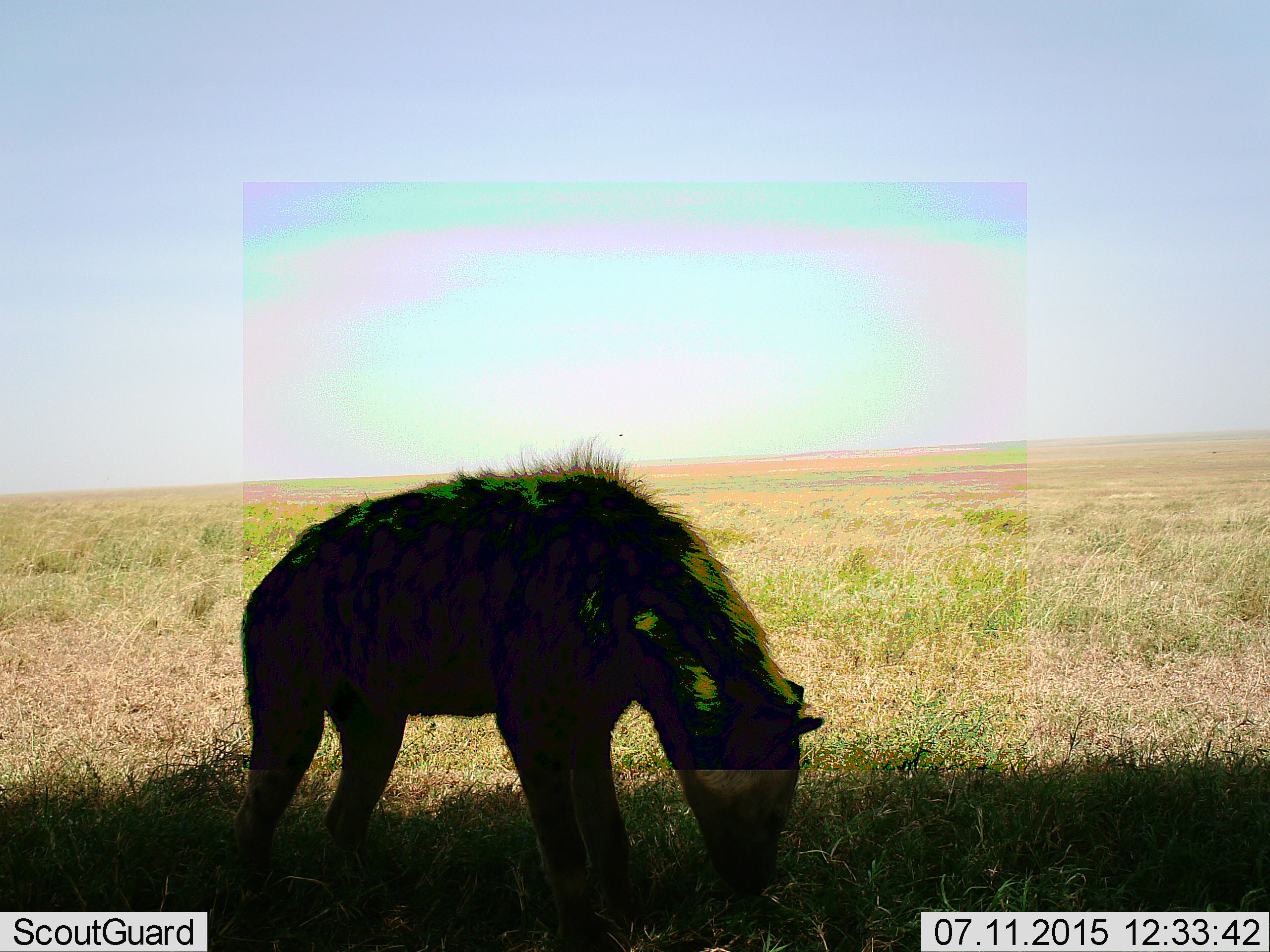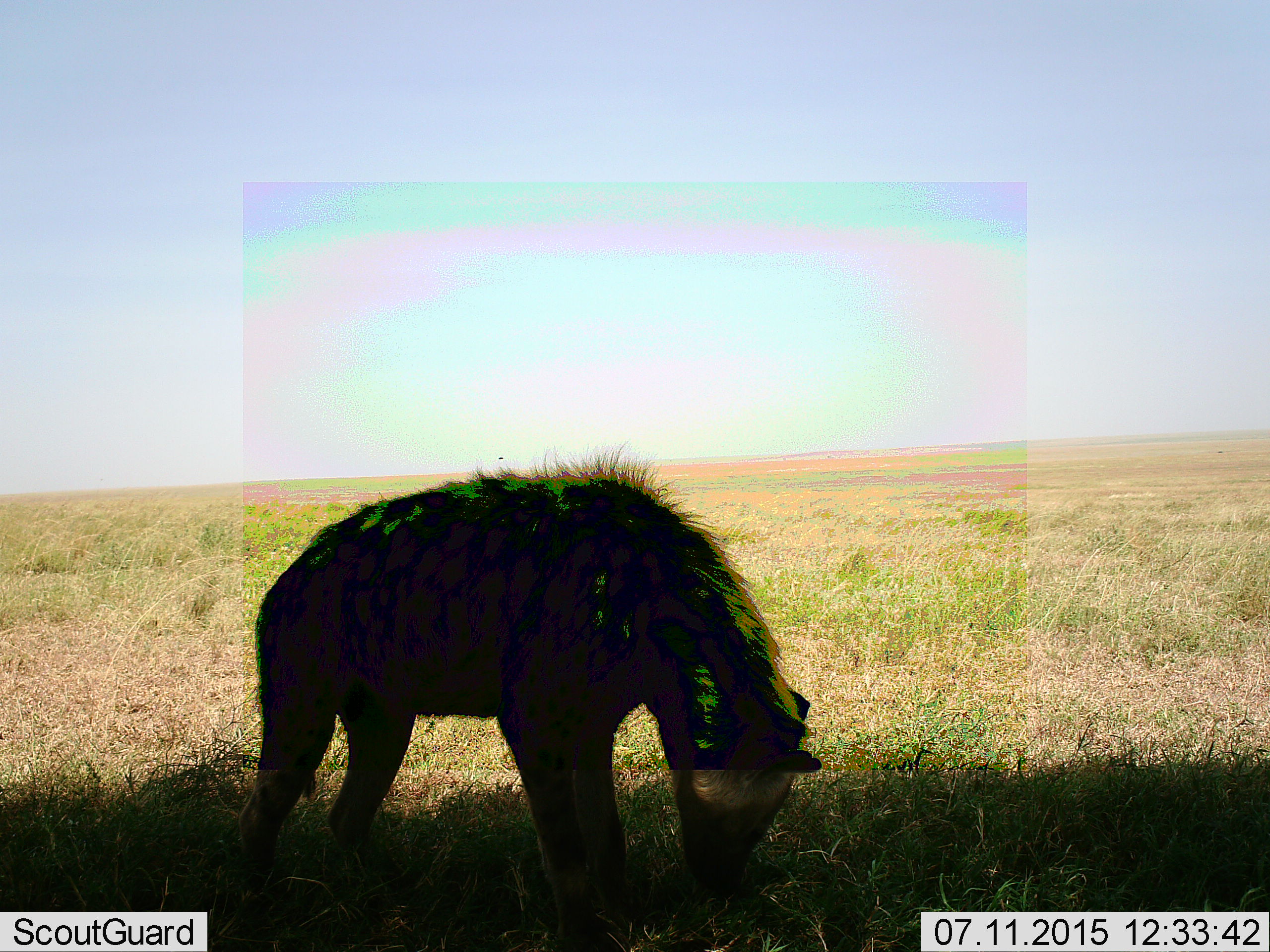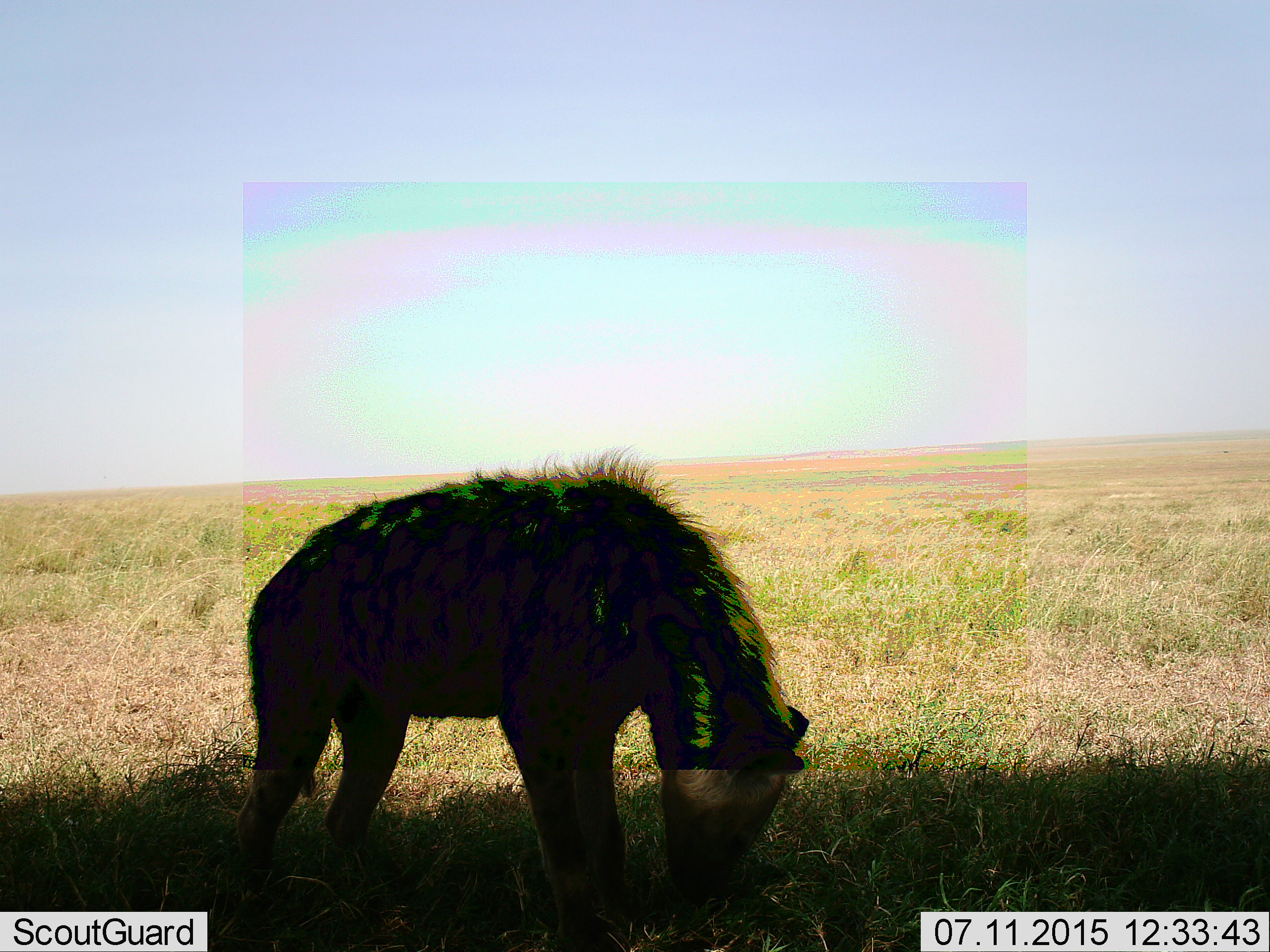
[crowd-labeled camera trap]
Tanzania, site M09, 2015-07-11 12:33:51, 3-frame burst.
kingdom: Animalia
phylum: Chordata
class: Mammalia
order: Carnivora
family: Hyaenidae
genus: Crocuta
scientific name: Crocuta crocuta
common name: spotted hyena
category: hyenaspotted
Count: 1.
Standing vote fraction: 50%.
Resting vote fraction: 0%.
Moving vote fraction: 0%.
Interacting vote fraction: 0%.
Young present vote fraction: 0%.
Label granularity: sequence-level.